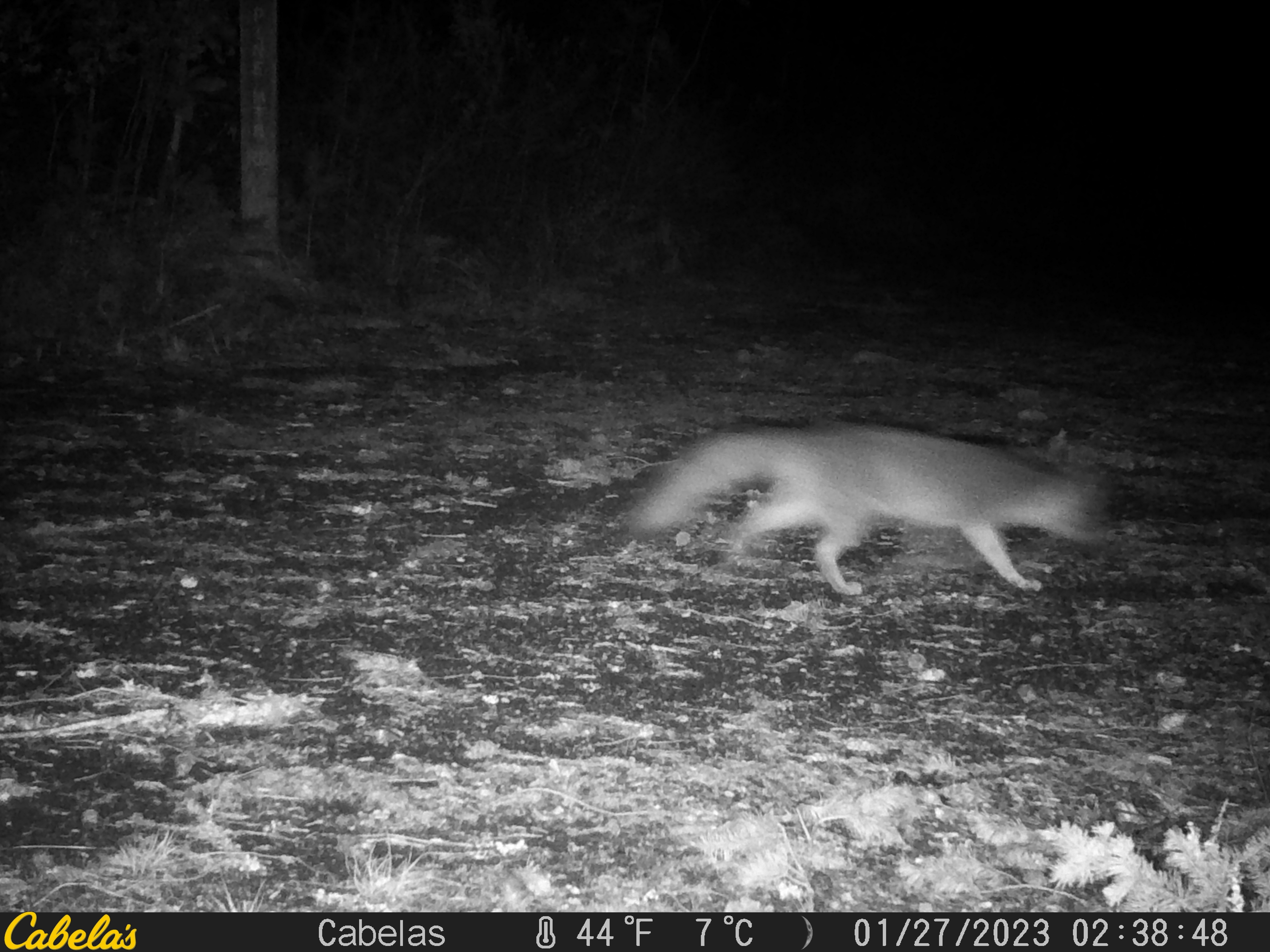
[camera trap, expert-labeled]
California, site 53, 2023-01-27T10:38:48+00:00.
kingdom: Animalia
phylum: Chordata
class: Mammalia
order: Carnivora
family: Canidae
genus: Urocyon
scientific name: Urocyon cinereoargenteus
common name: gray fox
Gray fox (Urocyon cinereoargenteus).